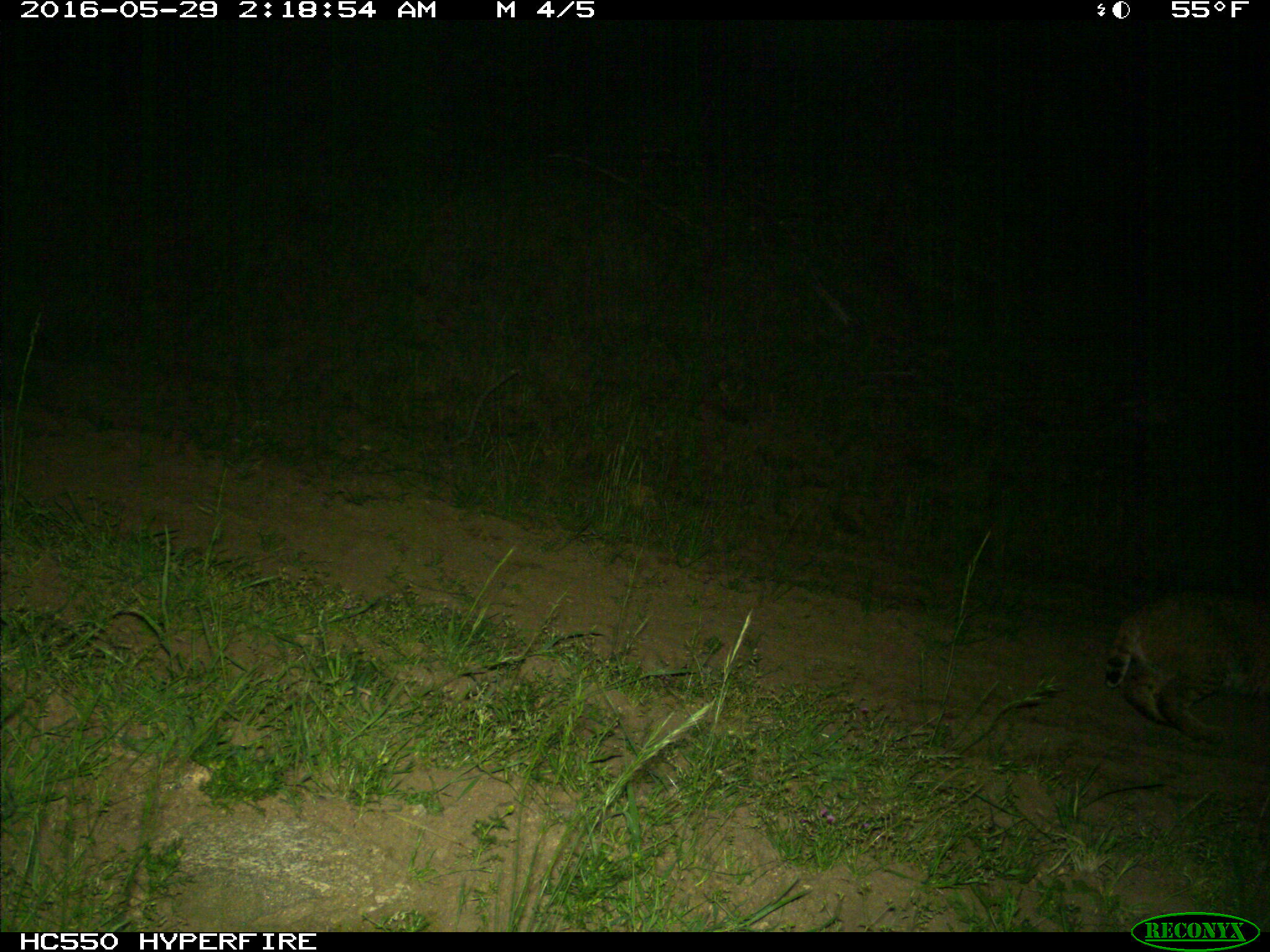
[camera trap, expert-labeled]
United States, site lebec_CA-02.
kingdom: Animalia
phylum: Chordata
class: Mammalia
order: Carnivora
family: Felidae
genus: Lynx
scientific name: Lynx rufus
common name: bobcat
Lynx rufus (bobcat).